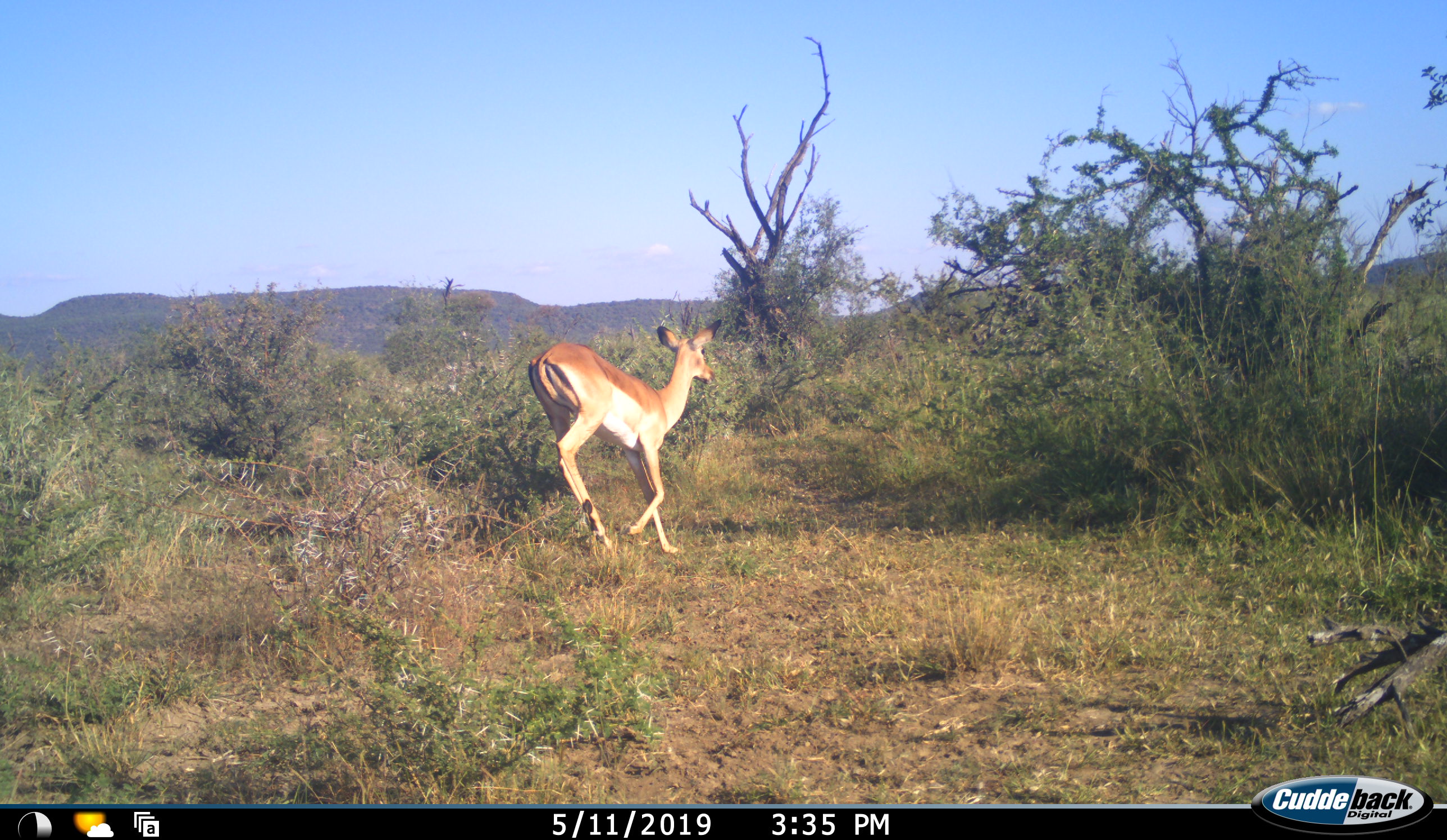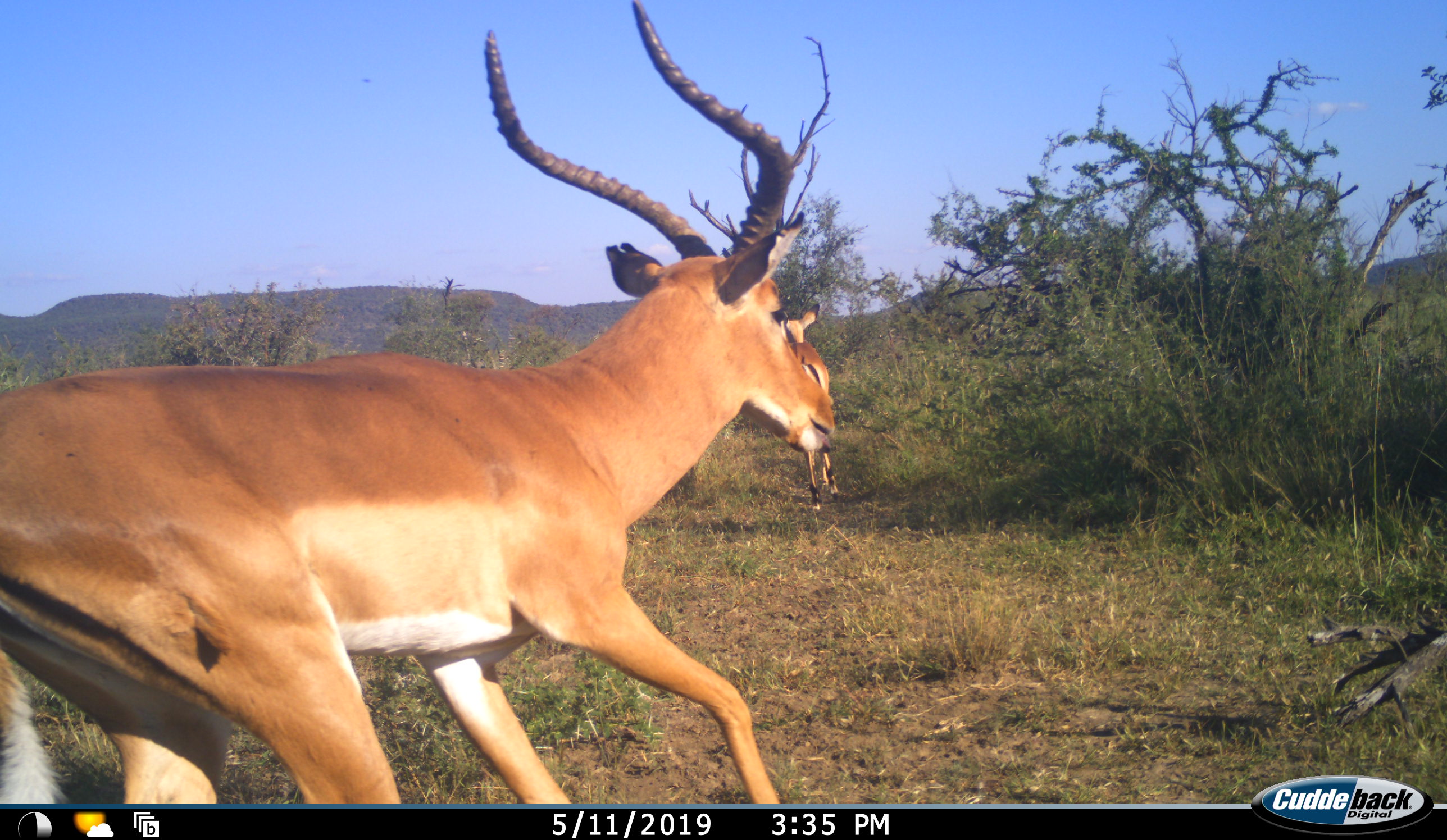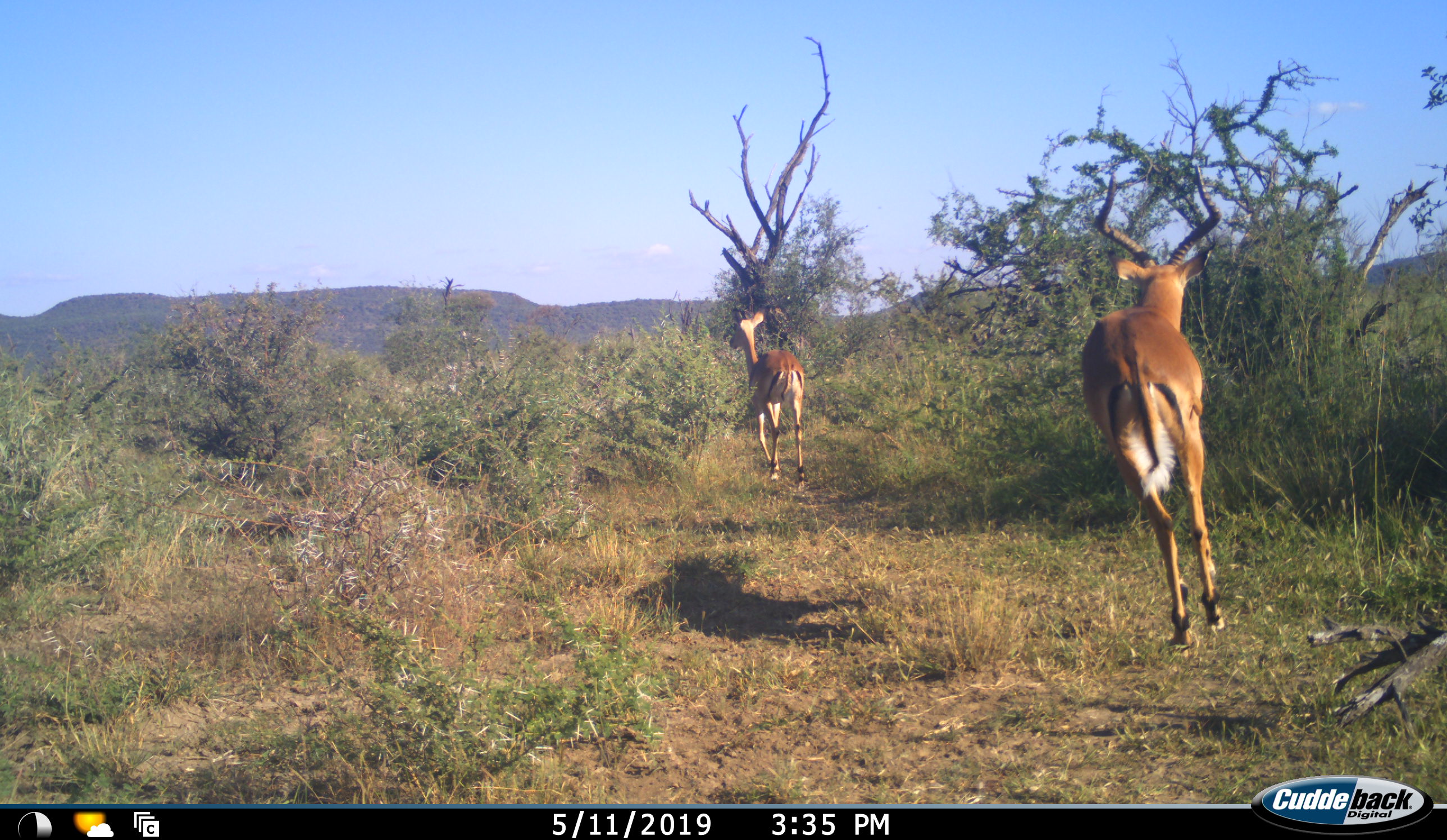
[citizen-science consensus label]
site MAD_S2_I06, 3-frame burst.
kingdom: Animalia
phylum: Chordata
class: Mammalia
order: Artiodactyla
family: Bovidae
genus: Aepyceros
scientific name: Aepyceros melampus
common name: impala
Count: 2.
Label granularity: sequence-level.